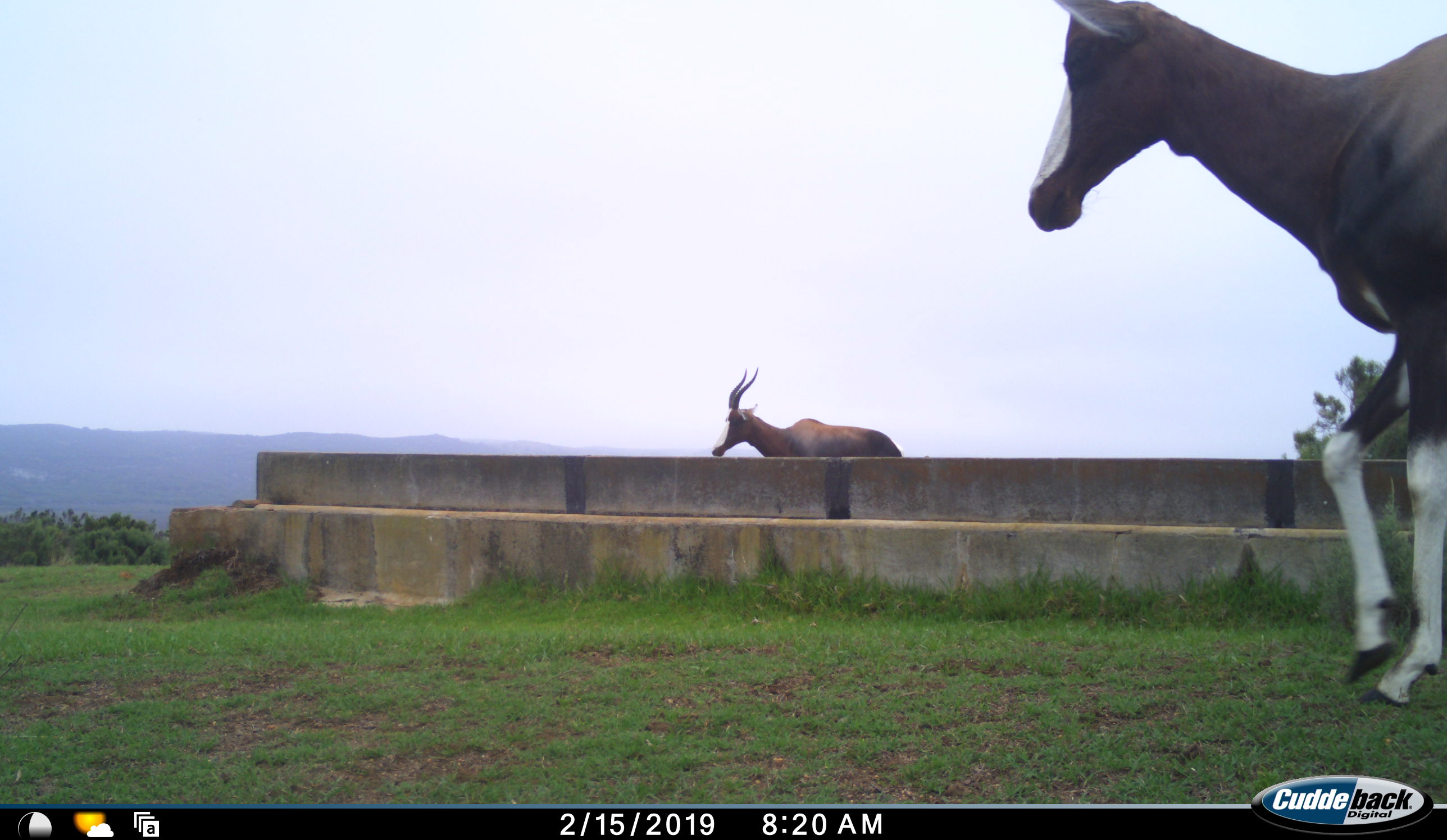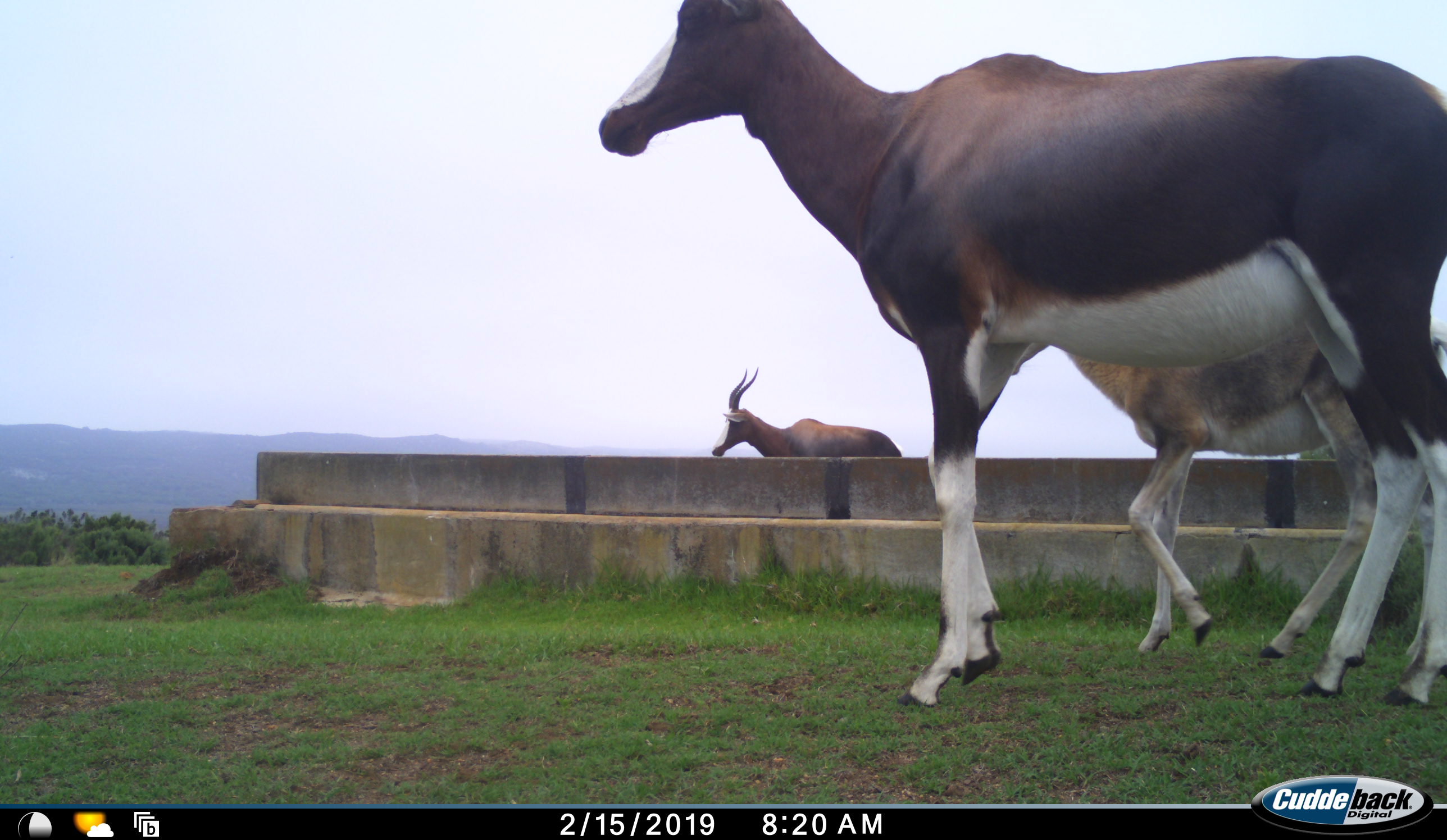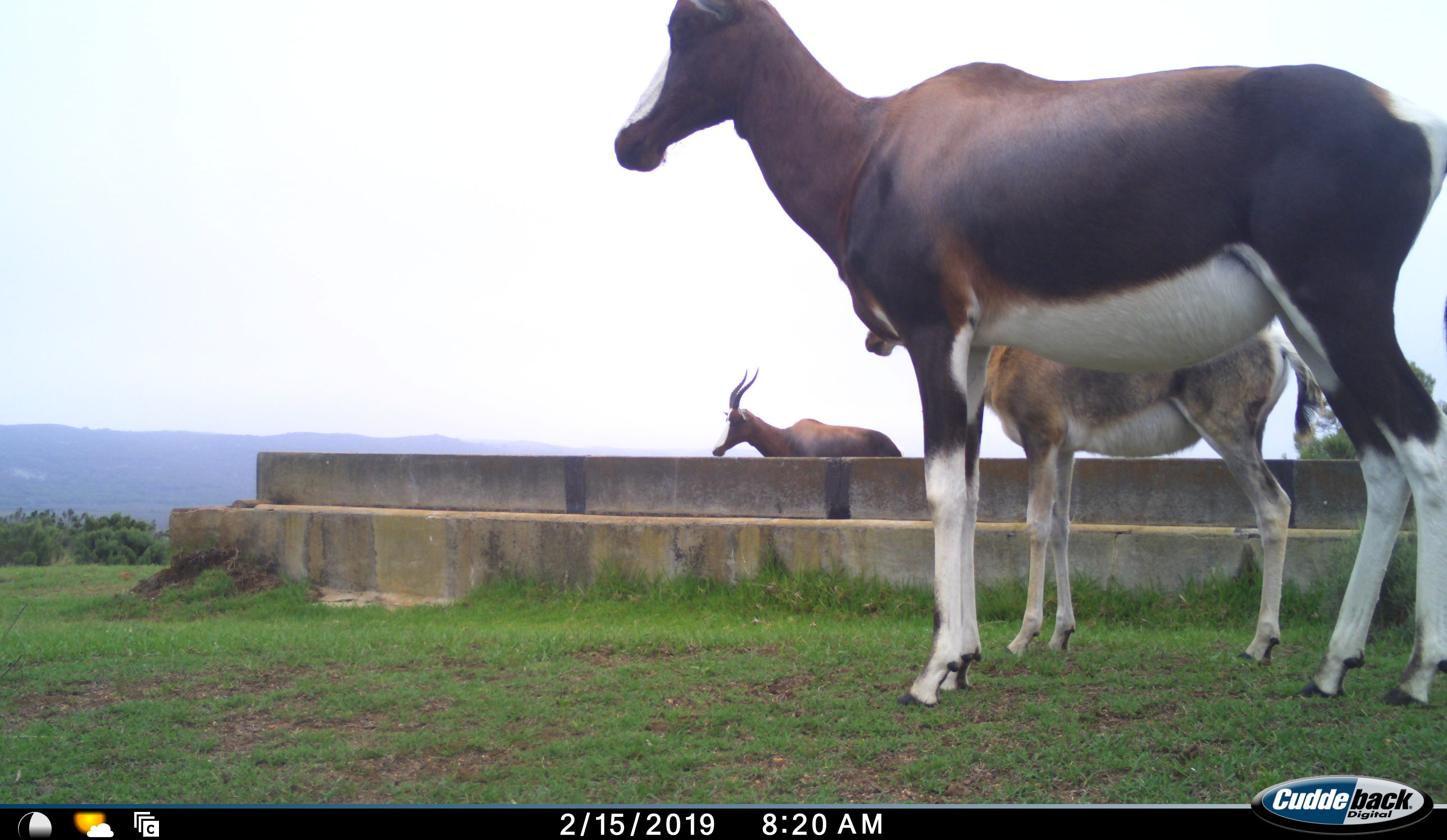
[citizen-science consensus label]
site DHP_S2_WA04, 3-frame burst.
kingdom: Animalia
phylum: Chordata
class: Mammalia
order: Artiodactyla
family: Bovidae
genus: Damaliscus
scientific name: Damaliscus pygargus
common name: bontebok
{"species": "bontebok (Damaliscus pygargus)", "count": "3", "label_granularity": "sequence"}